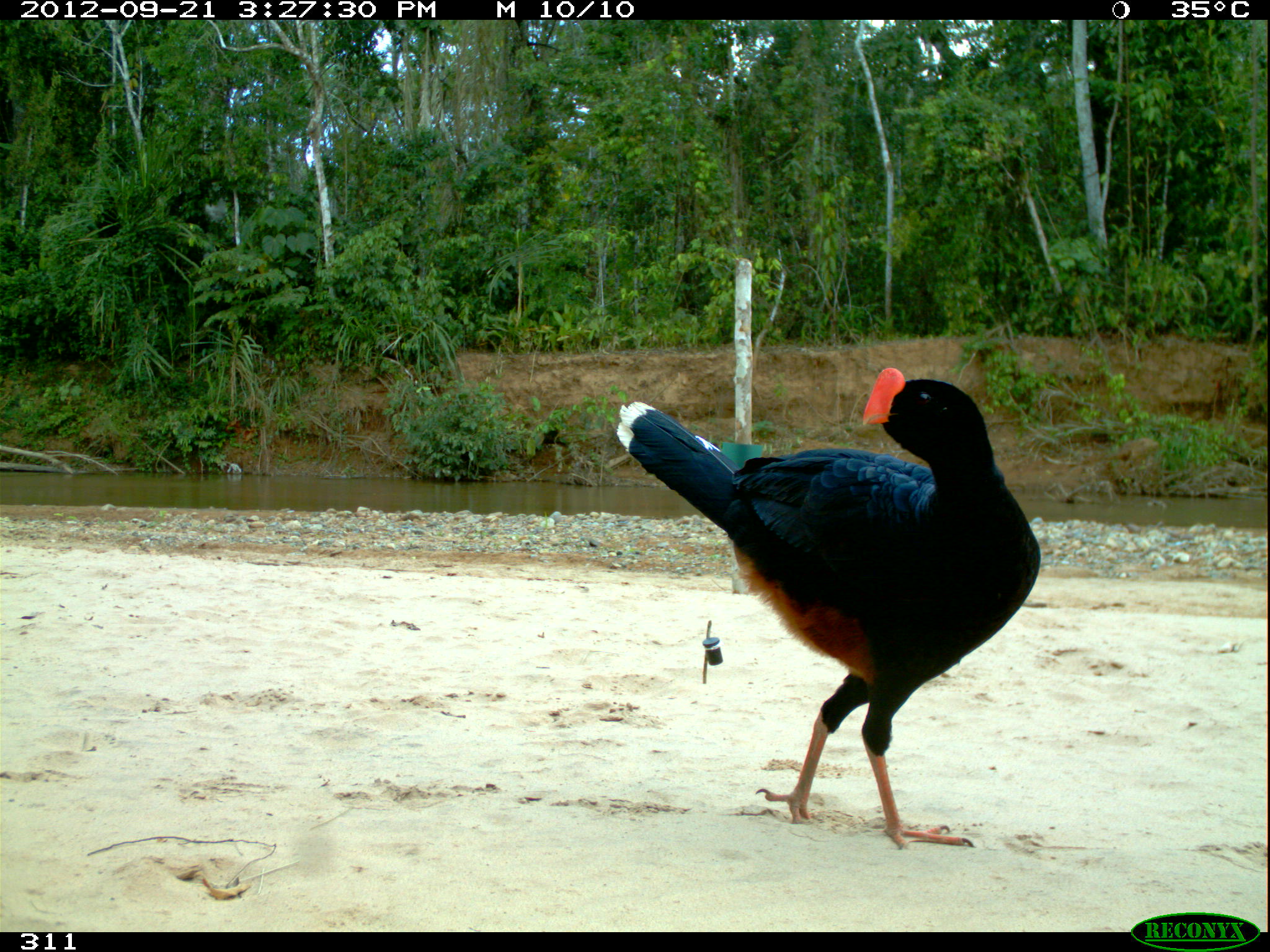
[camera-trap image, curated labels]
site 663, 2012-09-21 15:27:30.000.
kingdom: Animalia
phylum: Chordata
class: Aves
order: Galliformes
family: Cracidae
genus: Mitu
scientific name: Mitu tuberosum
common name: razor-billed curassow